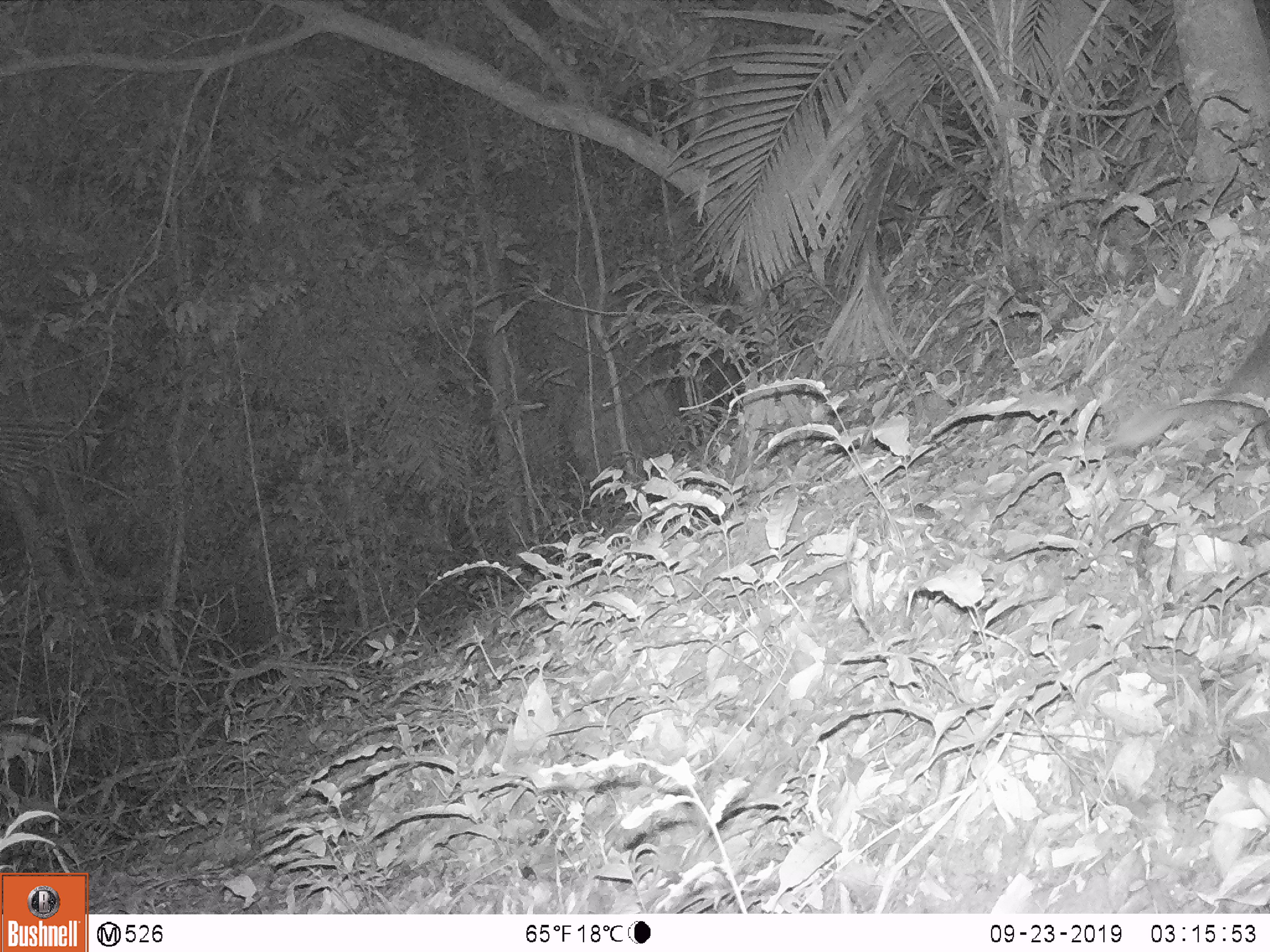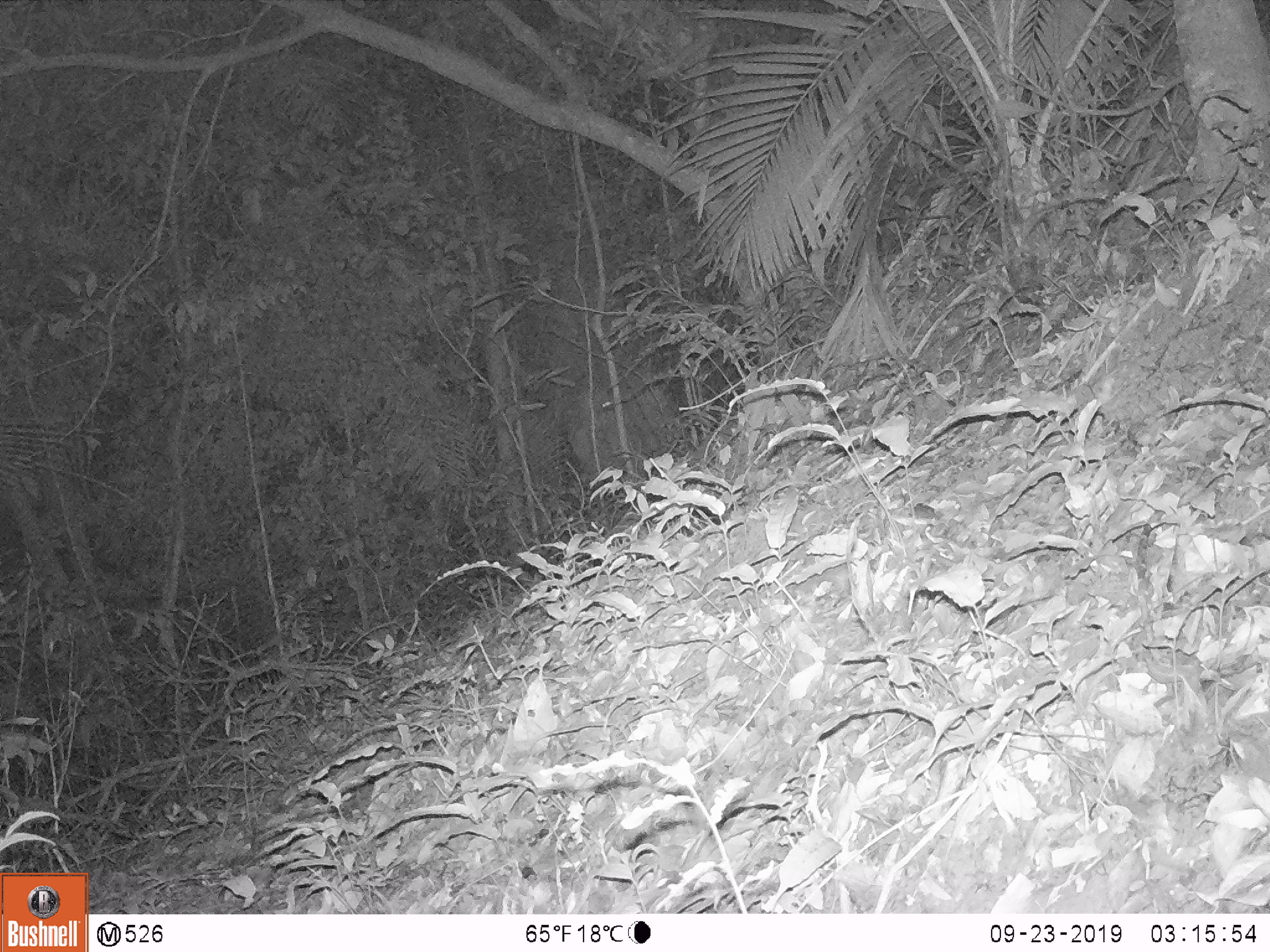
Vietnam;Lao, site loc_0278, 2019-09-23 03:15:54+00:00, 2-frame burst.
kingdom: Animalia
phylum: Chordata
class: Mammalia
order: Carnivora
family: Mustelidae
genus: Melogale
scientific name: Melogale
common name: ferret badger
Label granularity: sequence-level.